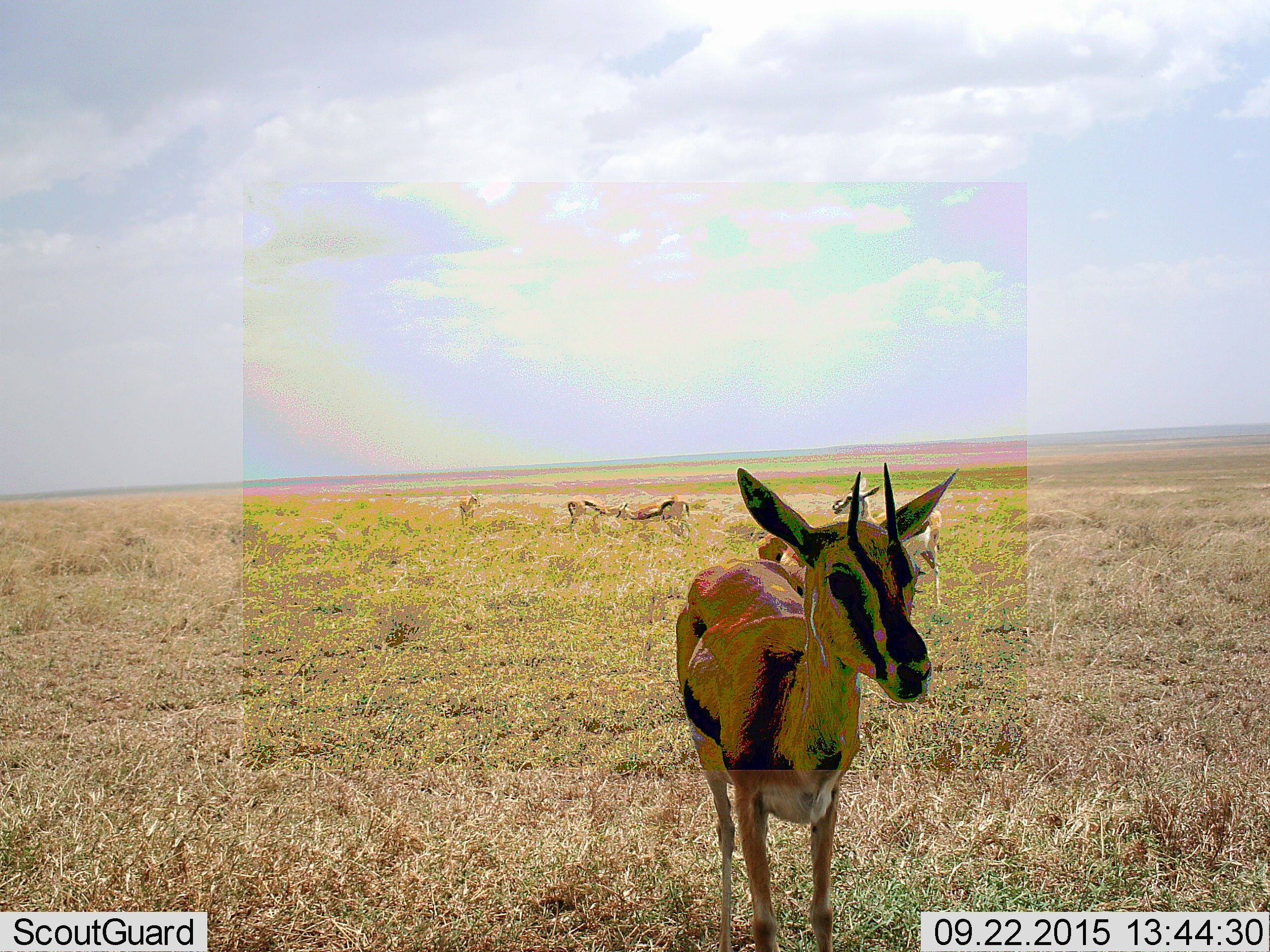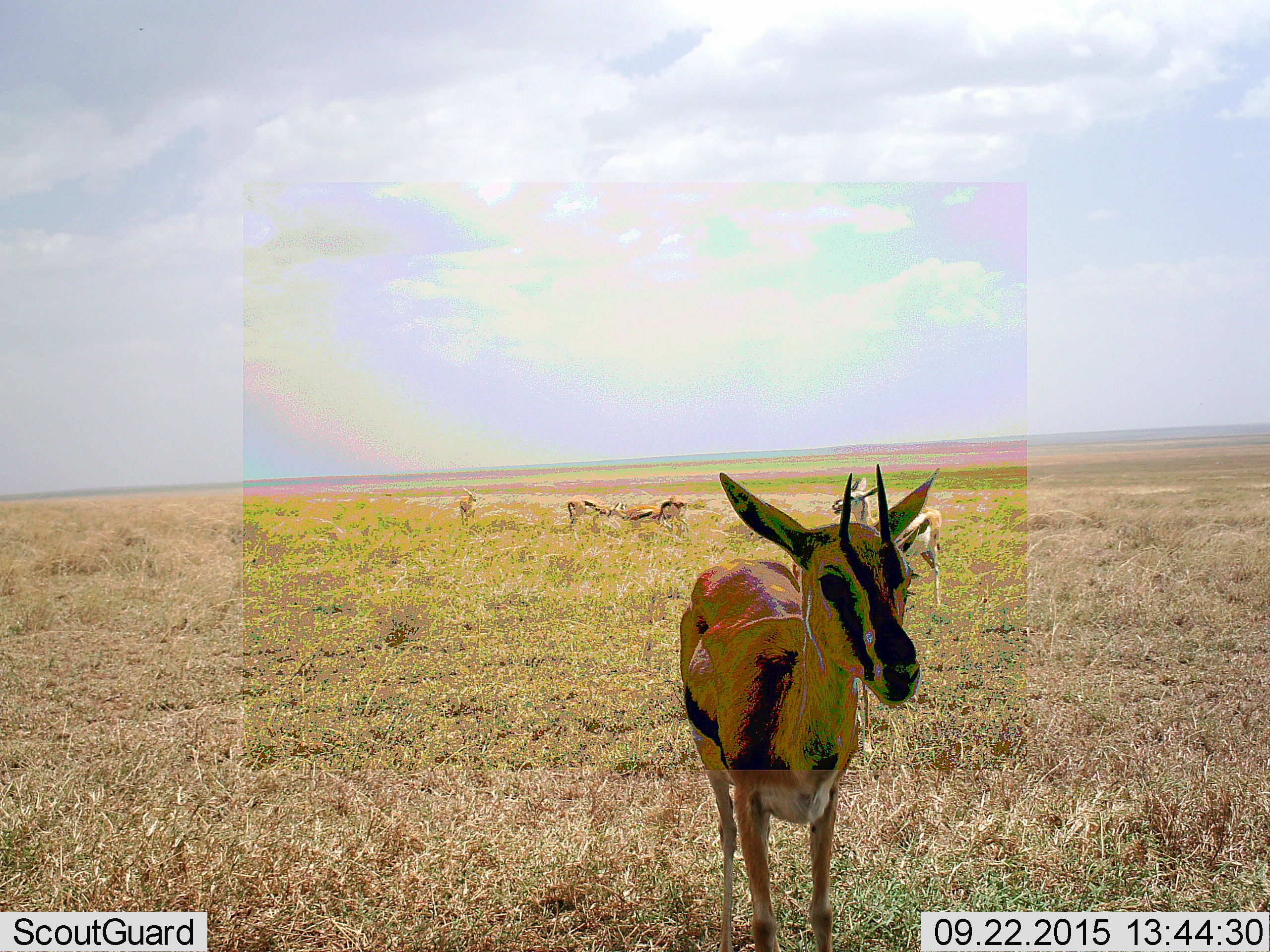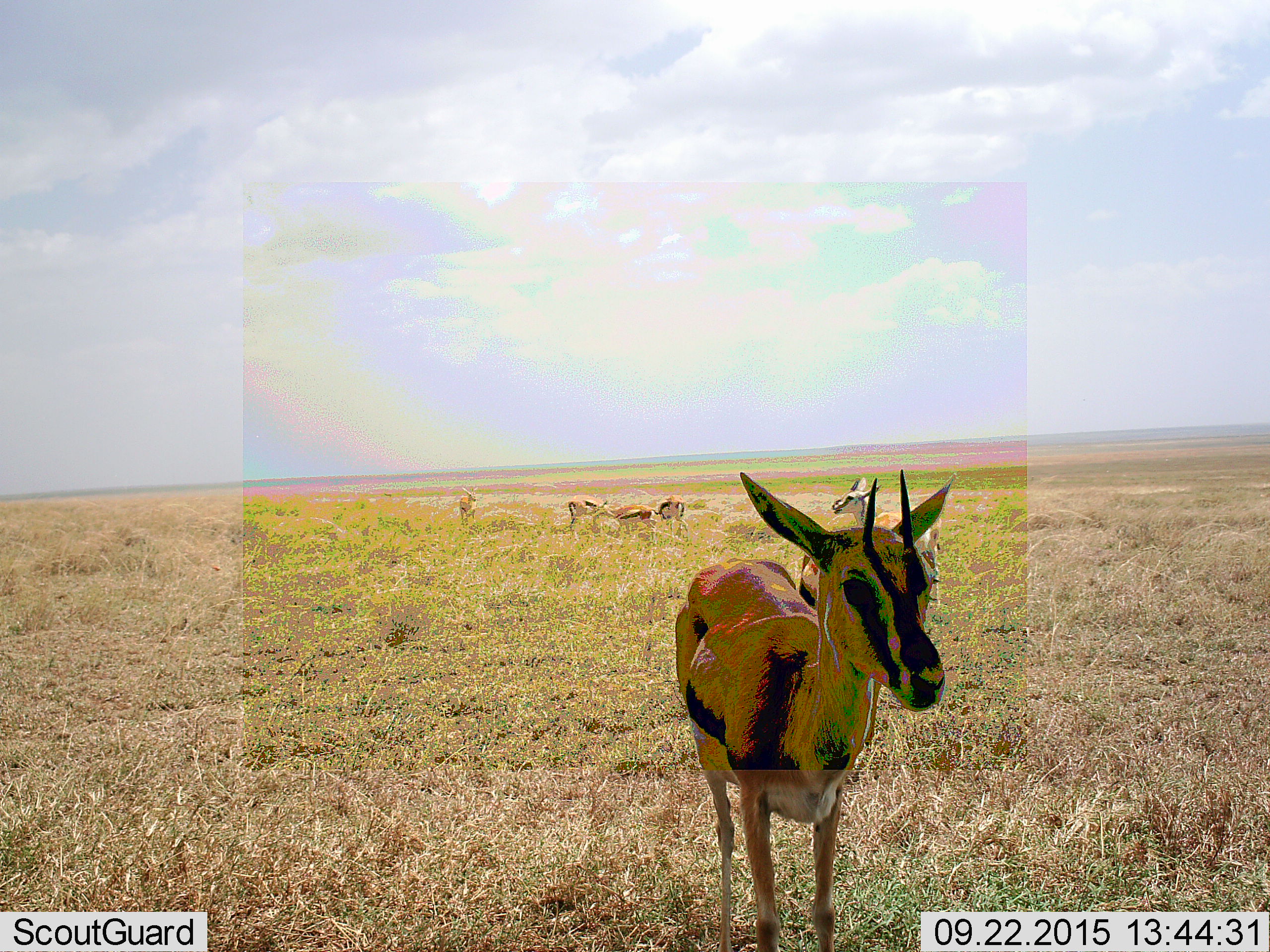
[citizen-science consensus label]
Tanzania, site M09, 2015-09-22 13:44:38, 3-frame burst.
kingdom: Animalia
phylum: Chordata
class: Mammalia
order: Artiodactyla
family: Bovidae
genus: Eudorcas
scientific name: Eudorcas thomsonii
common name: thomson's gazelle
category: gazellethomsons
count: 6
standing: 88%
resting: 0%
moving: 12%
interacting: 25%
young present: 12%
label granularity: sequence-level